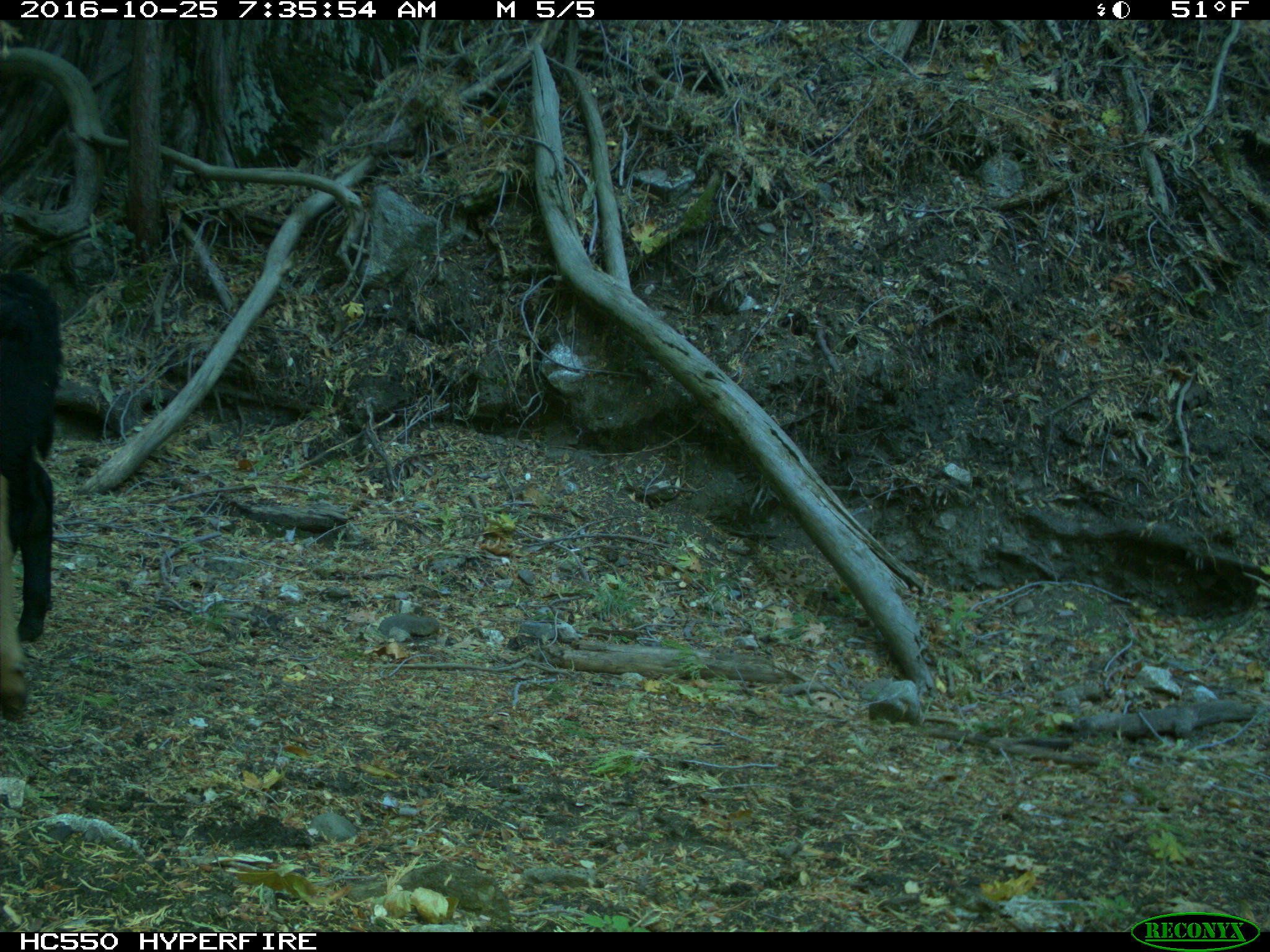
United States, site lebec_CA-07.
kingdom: Animalia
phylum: Chordata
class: Mammalia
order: Artiodactyla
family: Bovidae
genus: Bos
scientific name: Bos taurus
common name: domestic cow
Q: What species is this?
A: Bos taurus (domestic cow).